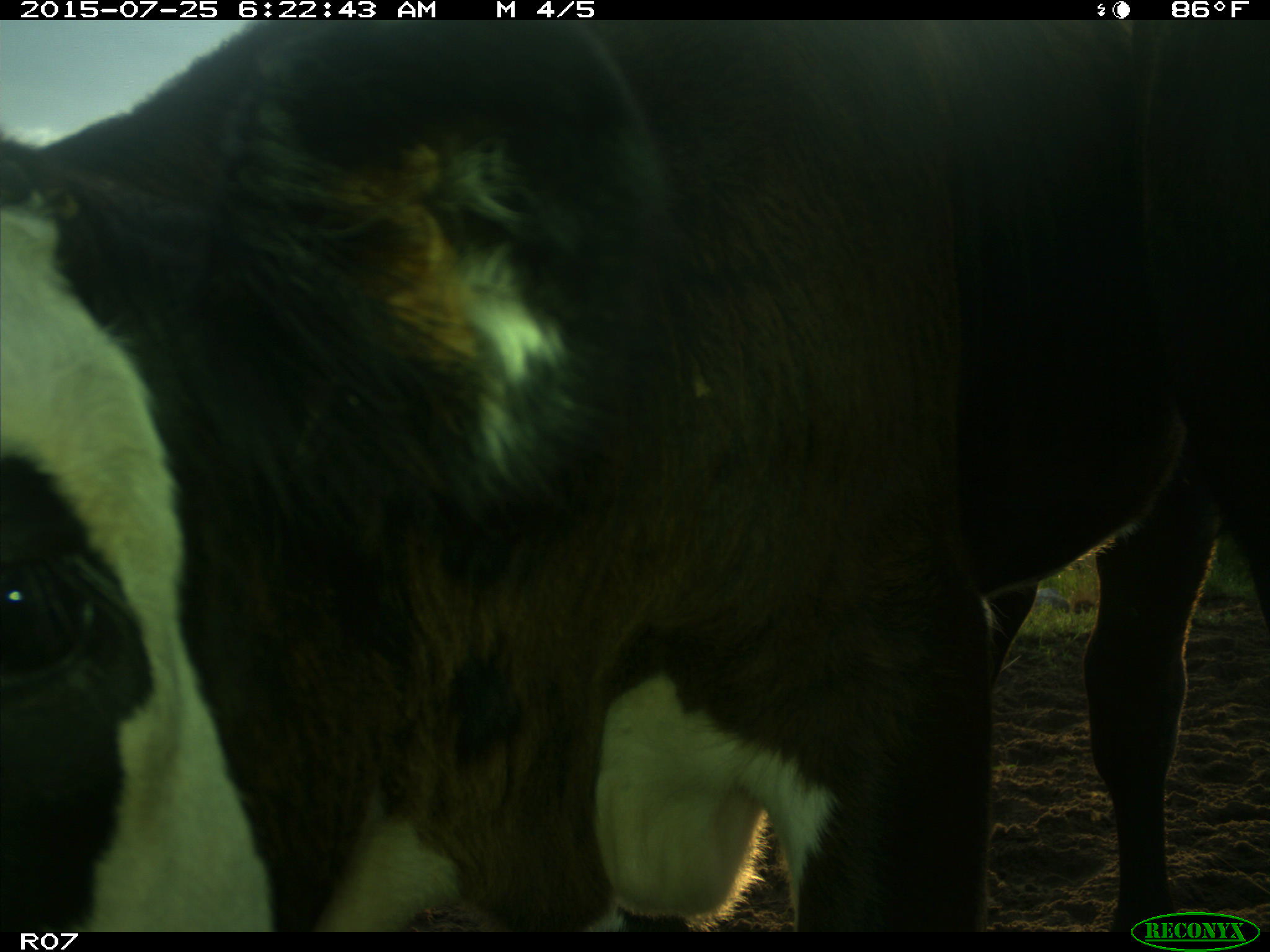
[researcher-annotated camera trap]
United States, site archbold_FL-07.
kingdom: Animalia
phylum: Chordata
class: Mammalia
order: Artiodactyla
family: Bovidae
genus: Bos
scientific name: Bos taurus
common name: domestic cow